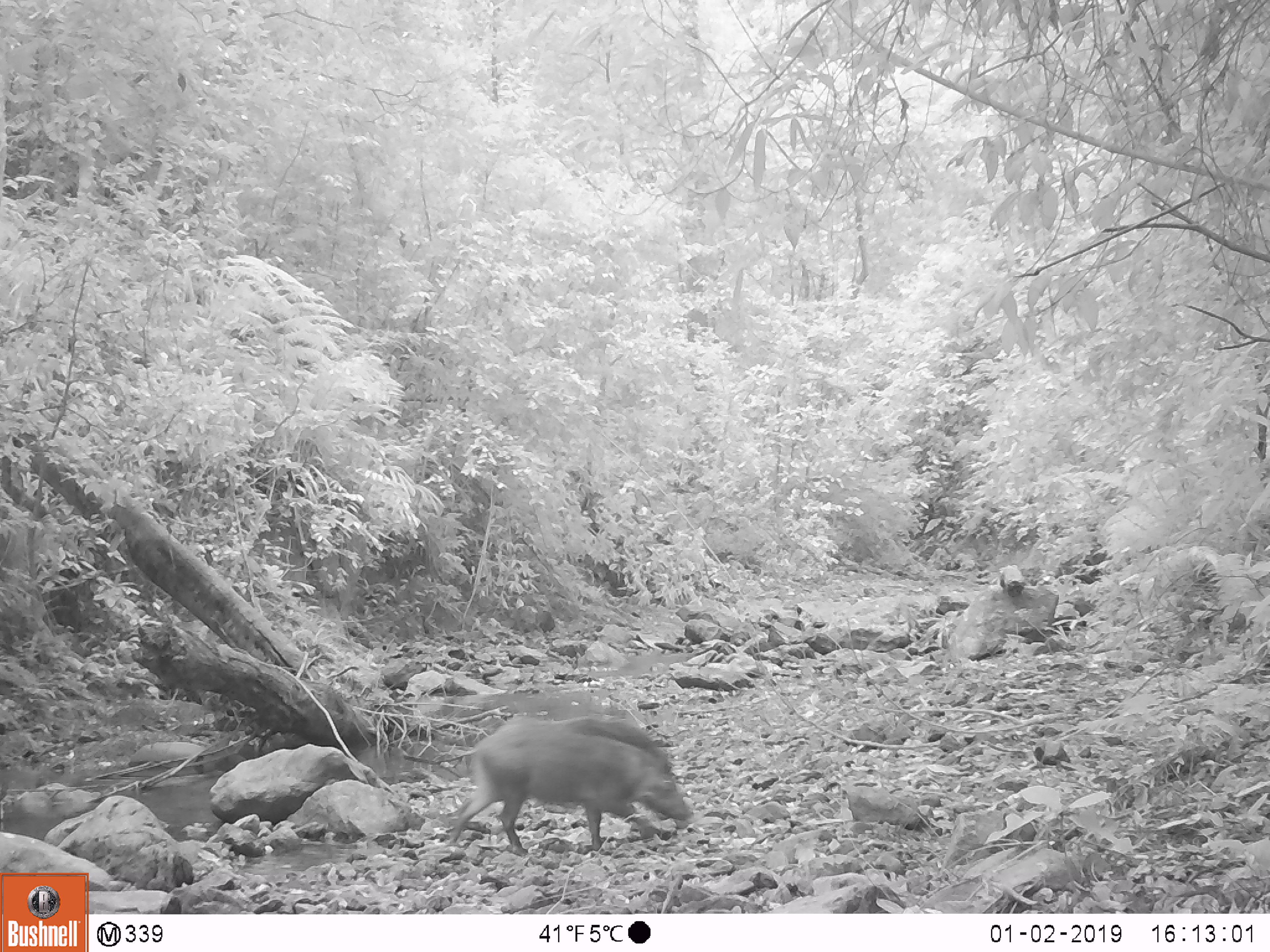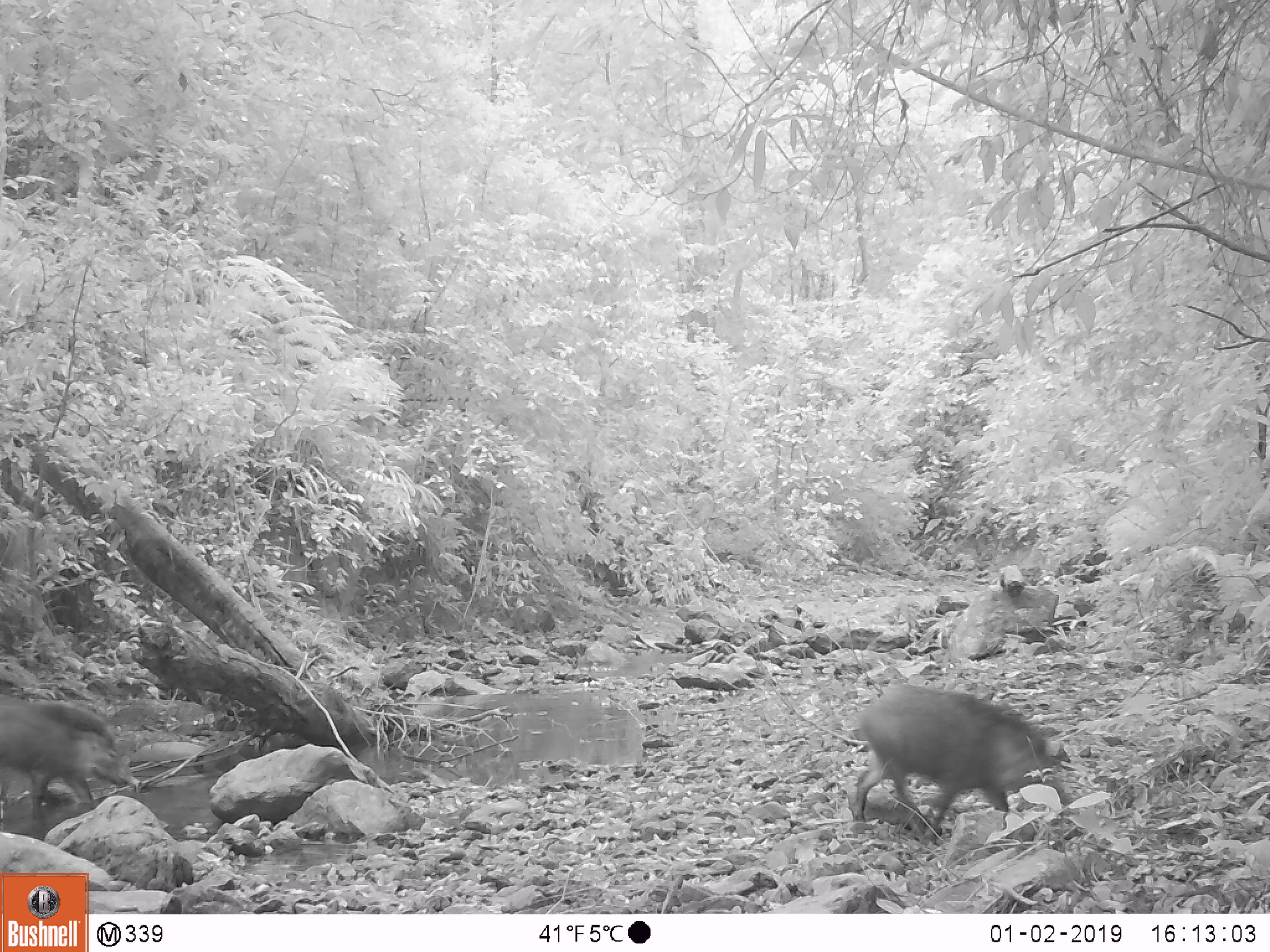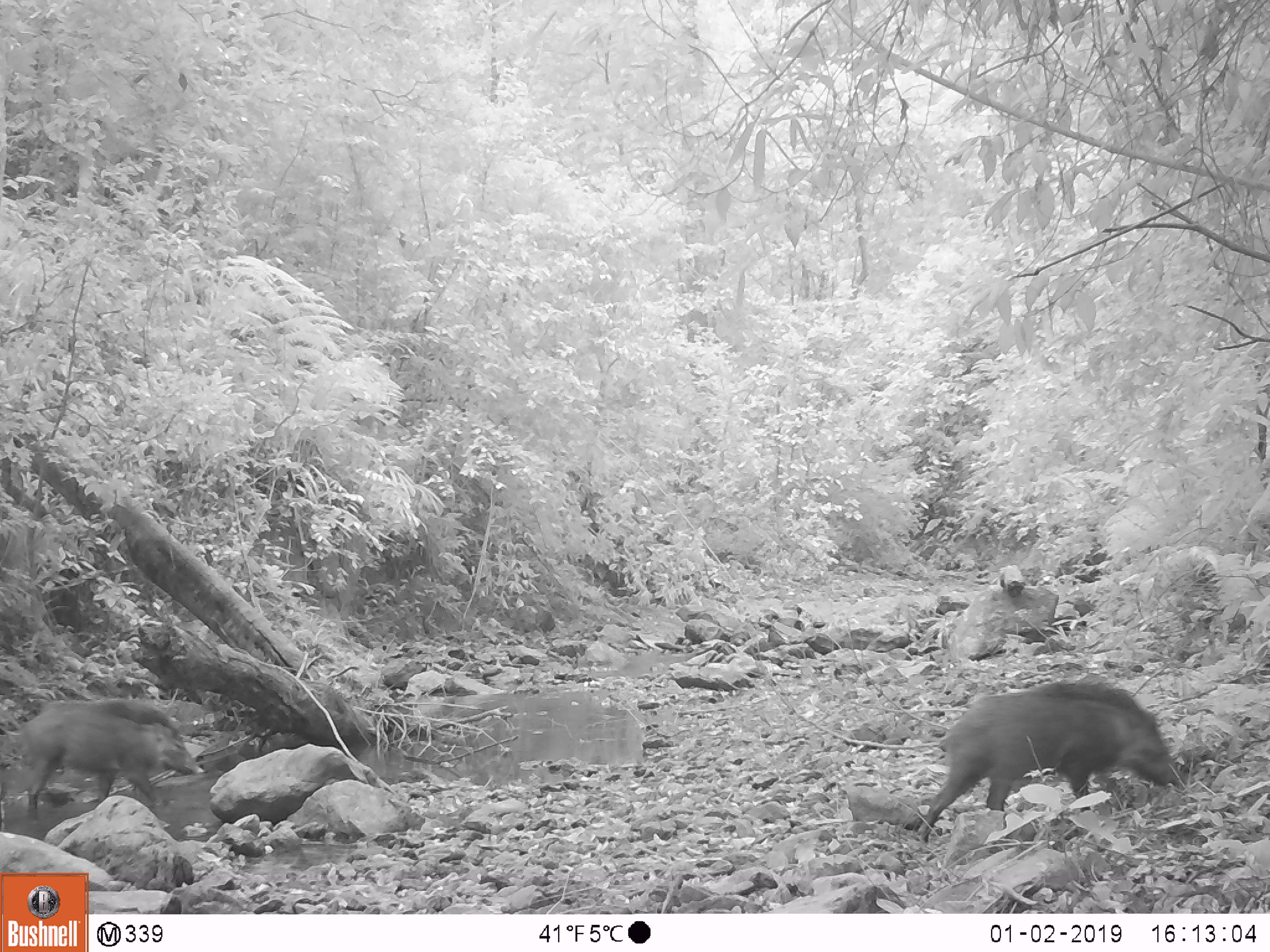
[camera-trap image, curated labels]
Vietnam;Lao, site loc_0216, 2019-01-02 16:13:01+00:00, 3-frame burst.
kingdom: Animalia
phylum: Chordata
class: Mammalia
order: Artiodactyla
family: Suidae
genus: Sus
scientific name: Sus scrofa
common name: eurasian wild pig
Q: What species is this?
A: Eurasian wild pig (Sus scrofa).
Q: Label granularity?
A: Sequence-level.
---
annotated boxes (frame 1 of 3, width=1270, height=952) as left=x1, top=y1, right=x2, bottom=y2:
eurasian wild pig: left=449, top=714, right=693, bottom=856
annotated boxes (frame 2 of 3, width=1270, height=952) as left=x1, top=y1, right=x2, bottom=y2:
eurasian wild pig: left=853, top=685, right=1071, bottom=839; left=0, top=694, right=139, bottom=822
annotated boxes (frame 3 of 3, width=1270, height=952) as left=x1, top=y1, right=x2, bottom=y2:
eurasian wild pig: left=920, top=683, right=1186, bottom=842; left=14, top=697, right=204, bottom=819